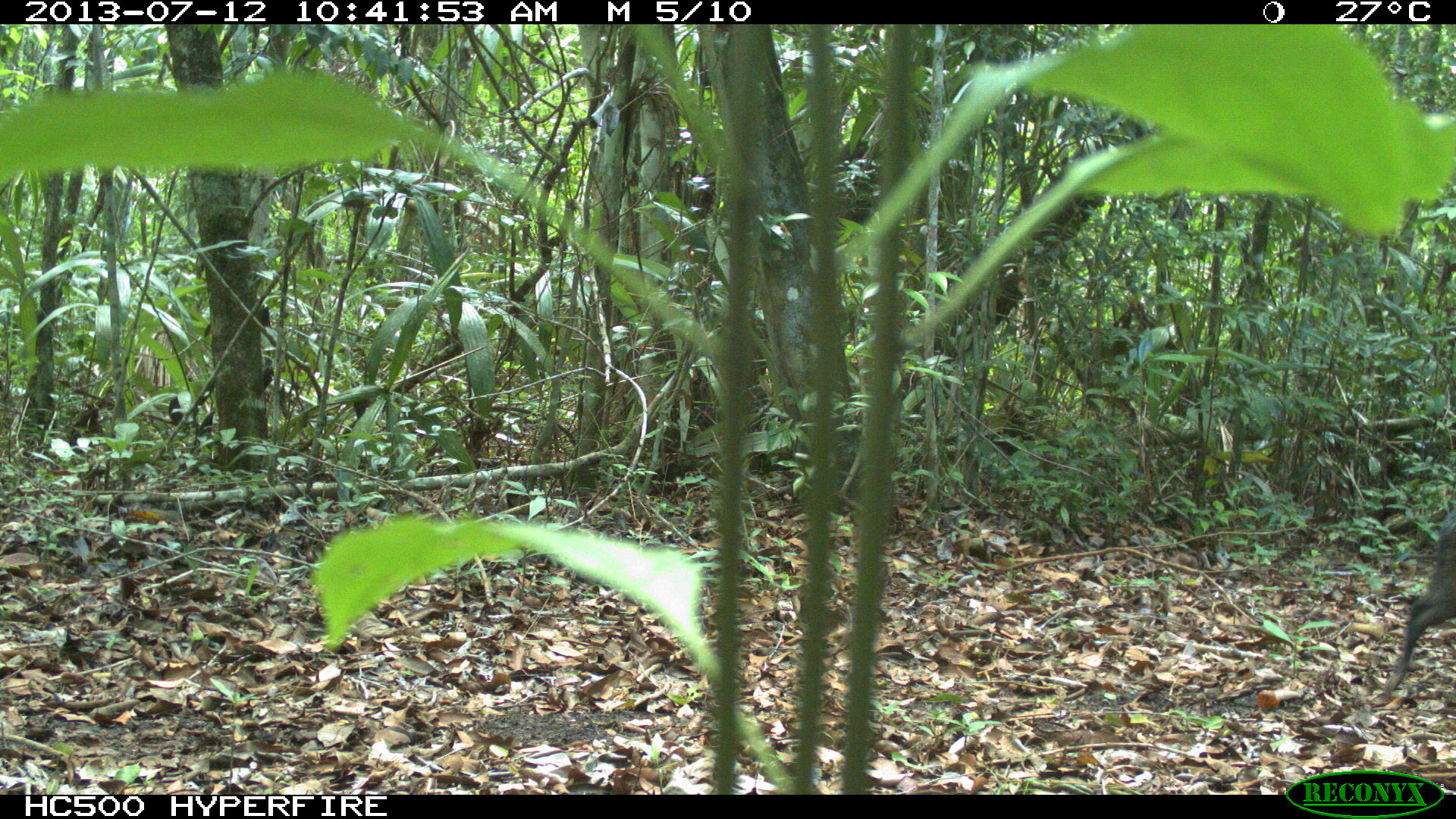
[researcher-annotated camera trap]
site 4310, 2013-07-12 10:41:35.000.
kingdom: Animalia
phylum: Chordata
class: Mammalia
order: Artiodactyla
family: Tayassuidae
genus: Pecari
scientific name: Pecari tajacu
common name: collared peccary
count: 13